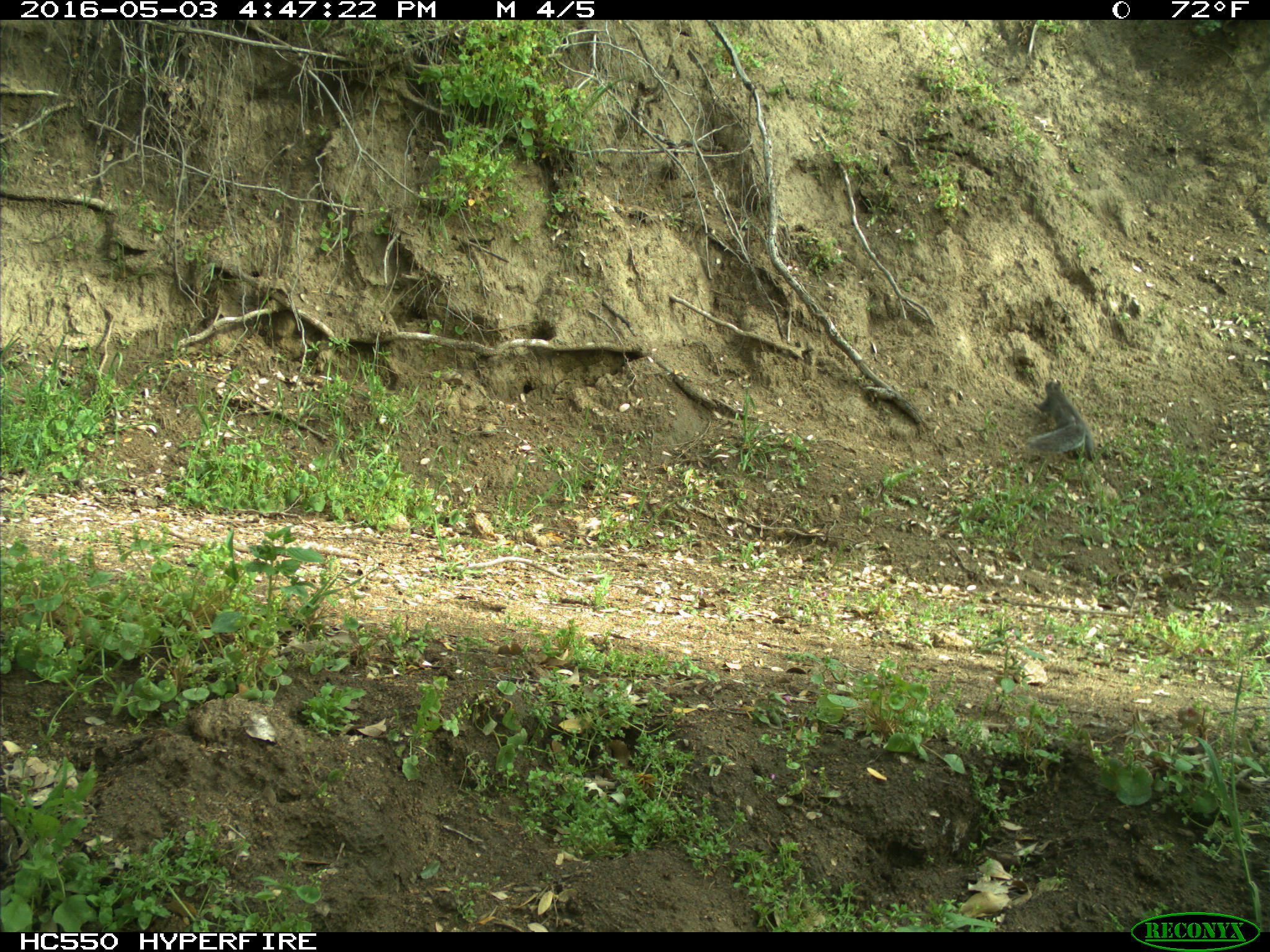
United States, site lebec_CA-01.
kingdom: Animalia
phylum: Chordata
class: Mammalia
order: Rodentia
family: Sciuridae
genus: Sciurus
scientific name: Sciurus carolinensis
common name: eastern gray squirrel